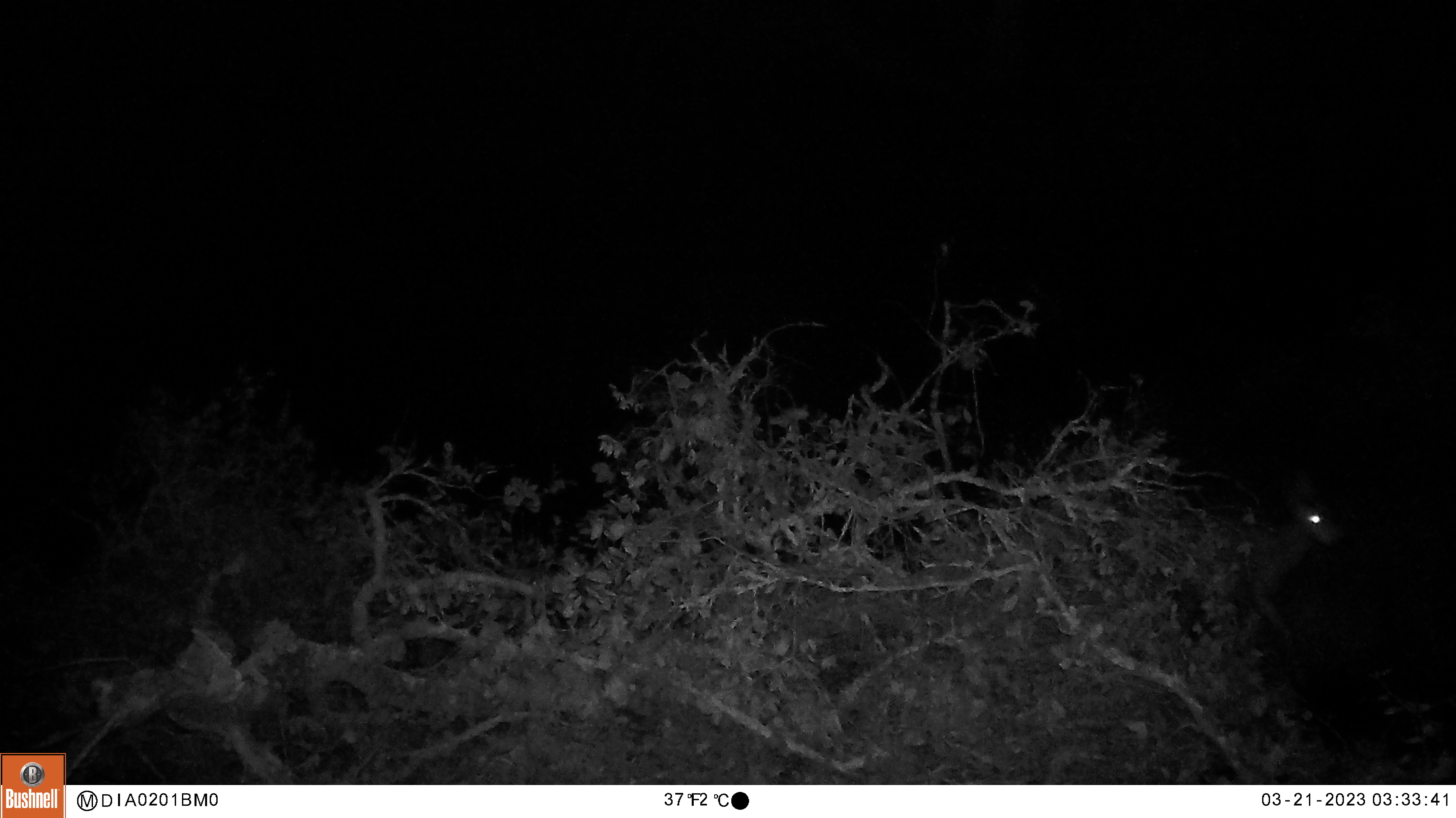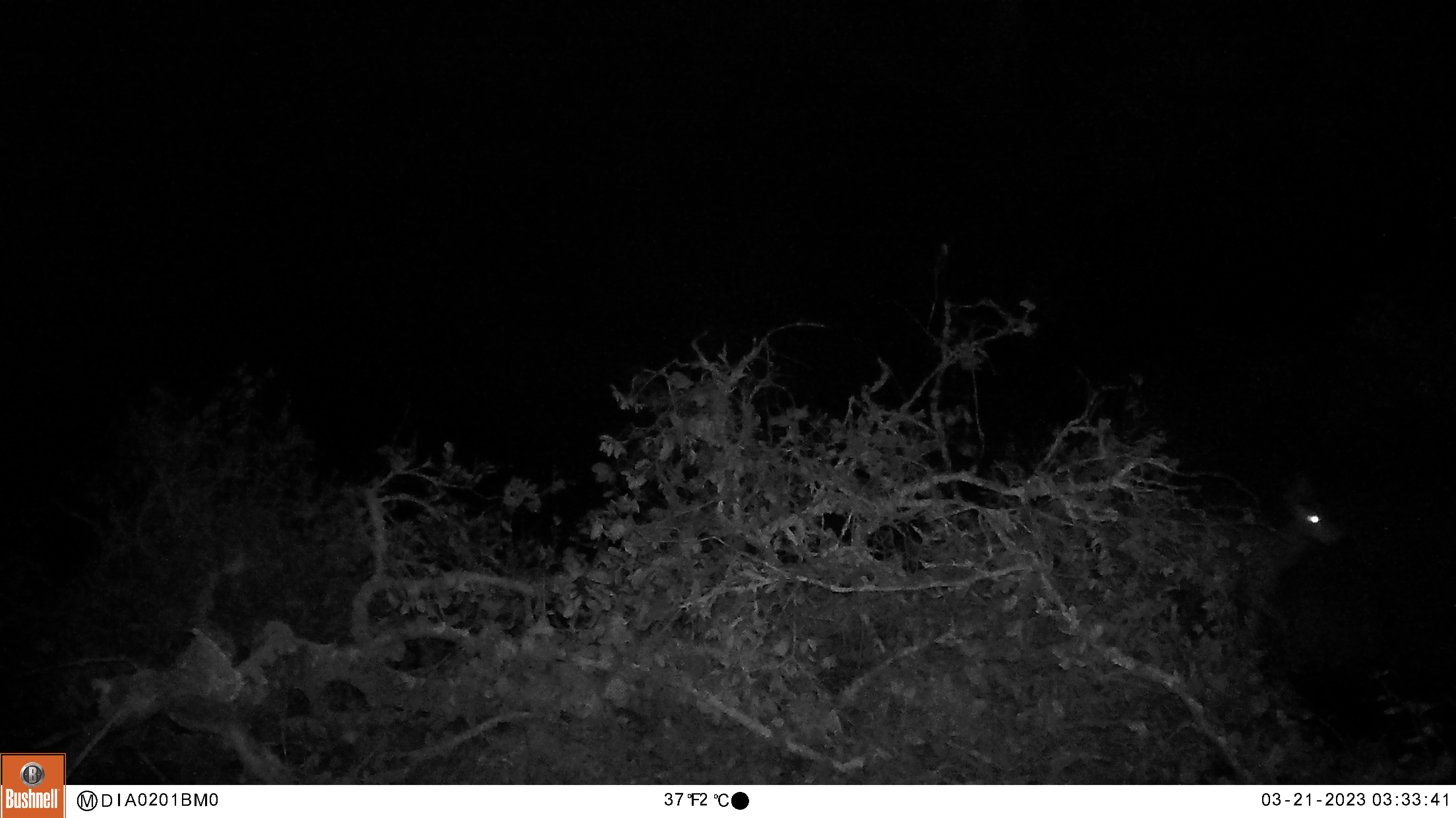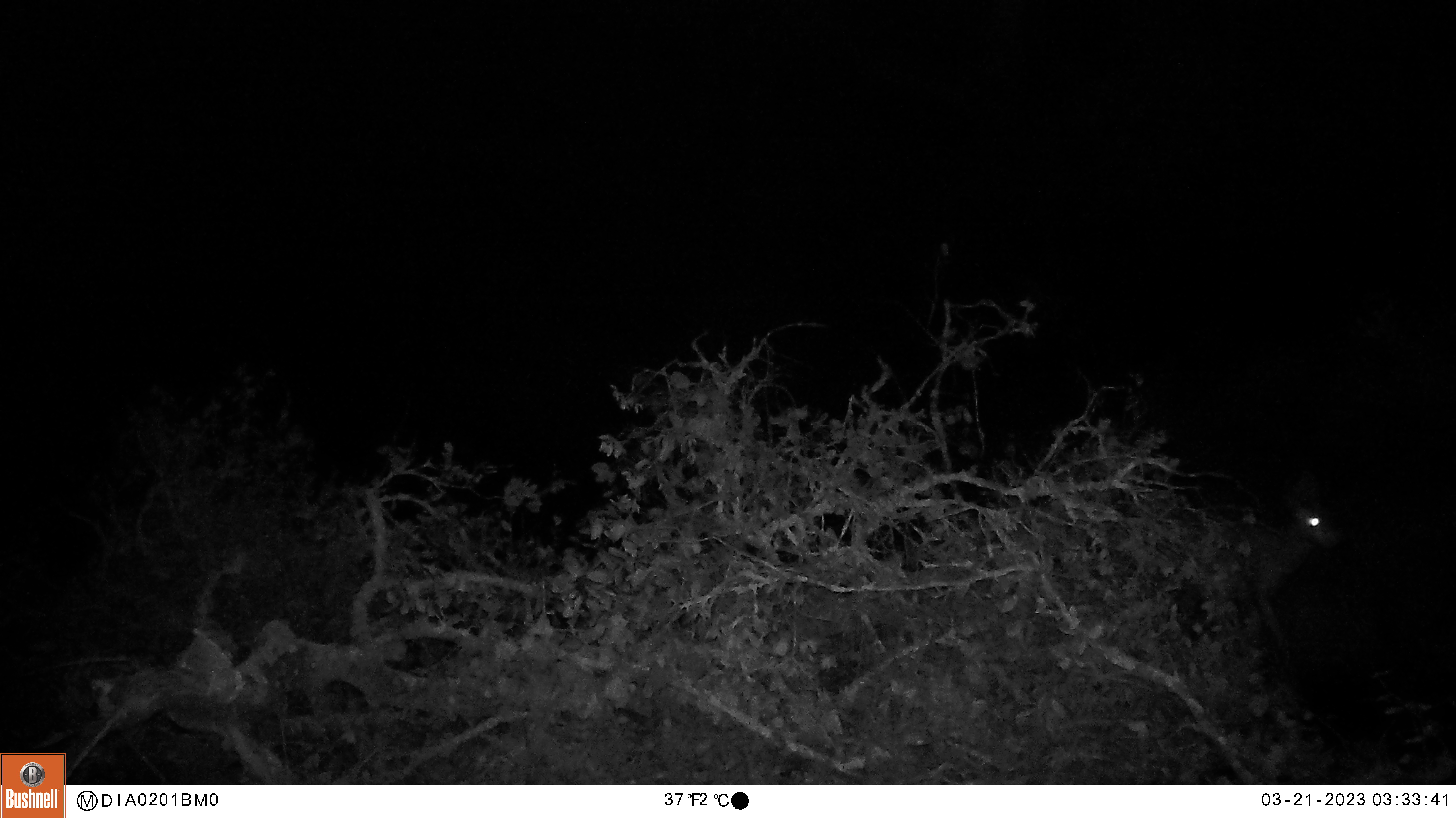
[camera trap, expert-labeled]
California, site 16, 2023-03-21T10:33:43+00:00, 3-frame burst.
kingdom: Animalia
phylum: Chordata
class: Mammalia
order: Artiodactyla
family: Cervidae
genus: Odocoileus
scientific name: Odocoileus hemionus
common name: mule deer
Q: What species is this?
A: Mule deer (Odocoileus hemionus).